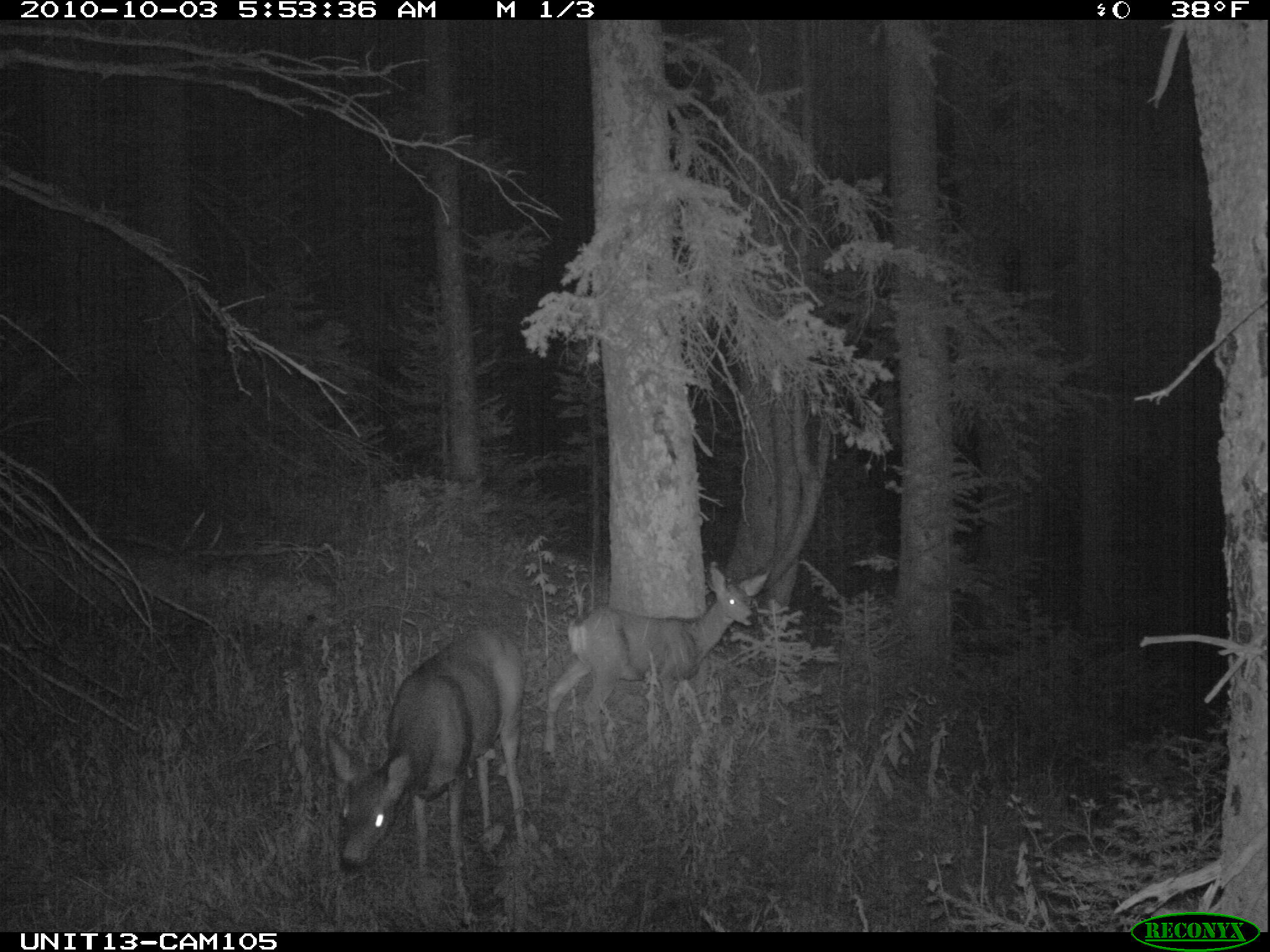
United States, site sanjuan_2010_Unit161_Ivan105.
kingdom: Animalia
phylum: Chordata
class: Mammalia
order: Artiodactyla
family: Cervidae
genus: Odocoileus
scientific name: Odocoileus hemionus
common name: mule deer